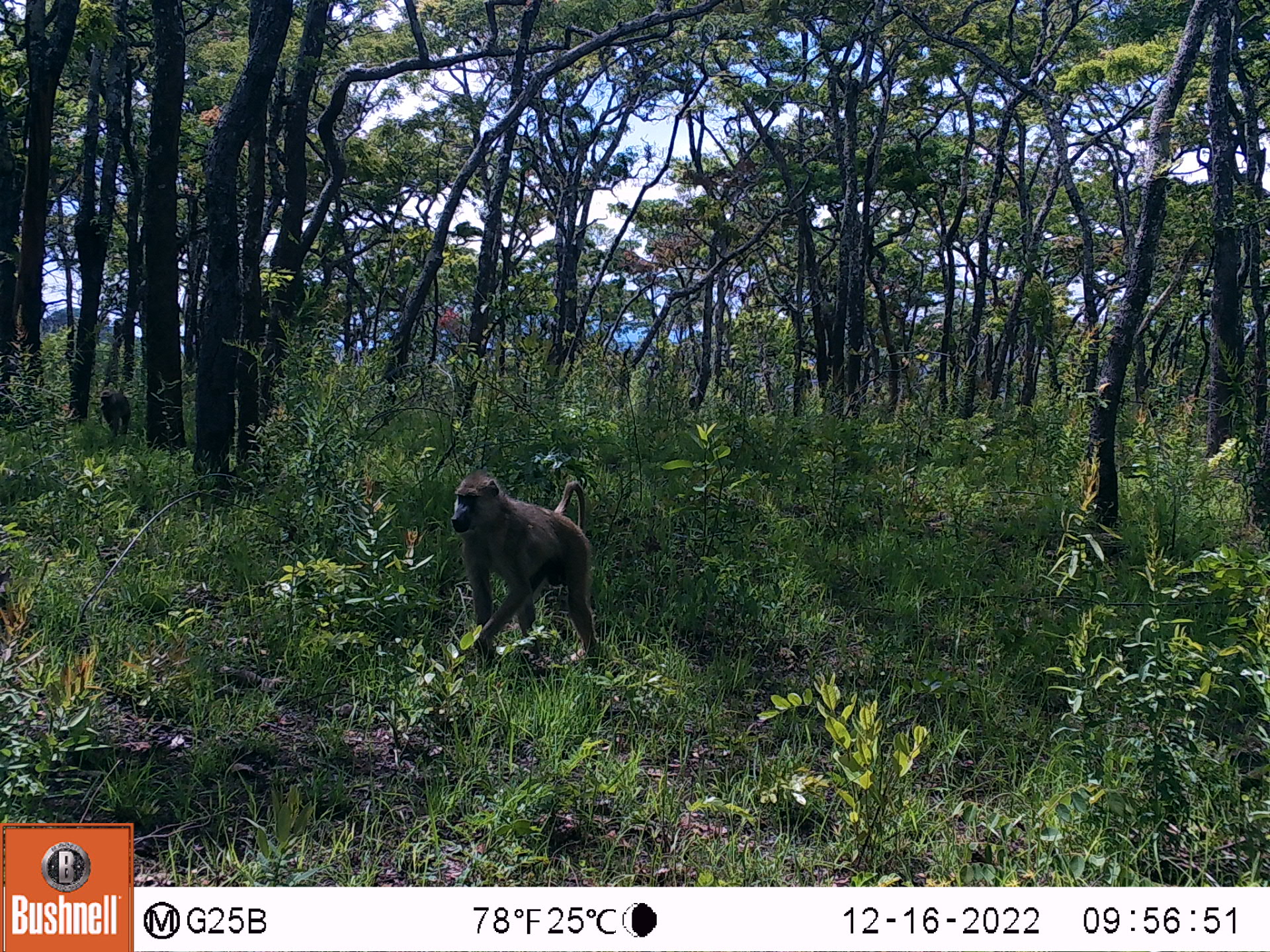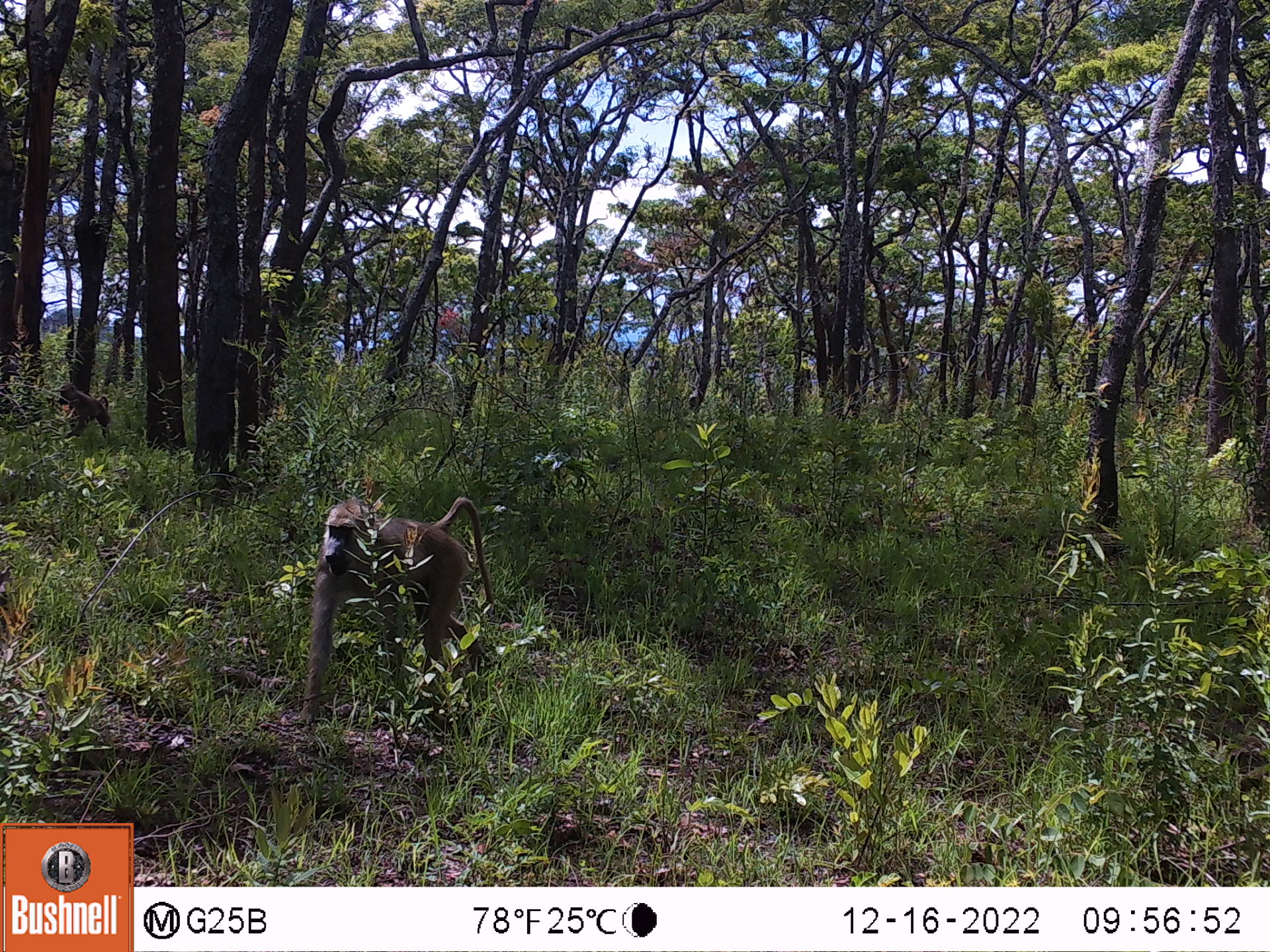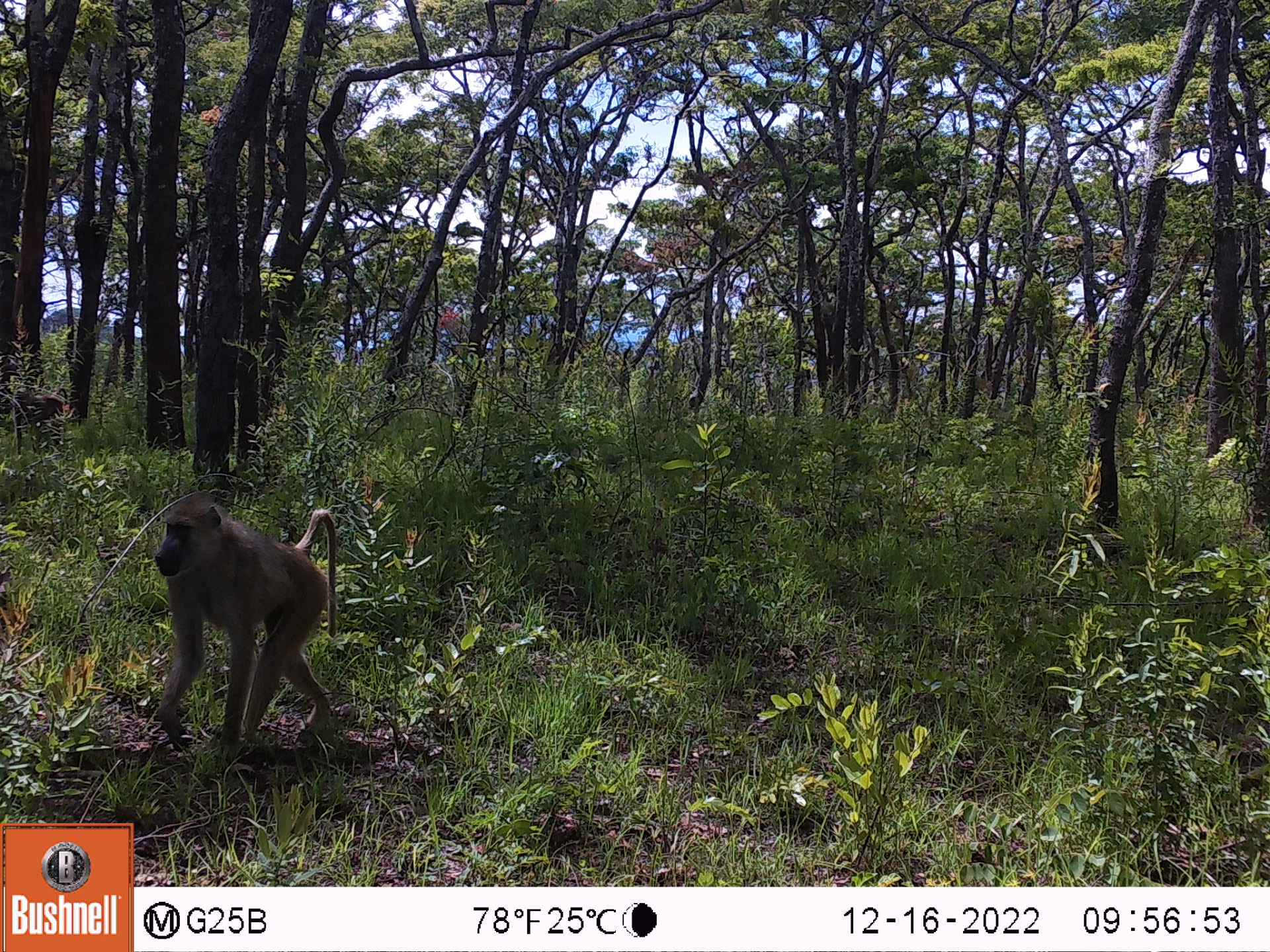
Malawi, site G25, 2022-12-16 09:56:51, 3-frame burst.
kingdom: Animalia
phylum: Chordata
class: Mammalia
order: Primates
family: Cercopithecidae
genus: Papio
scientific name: Papio cynocephalus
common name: yellow baboon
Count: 2.